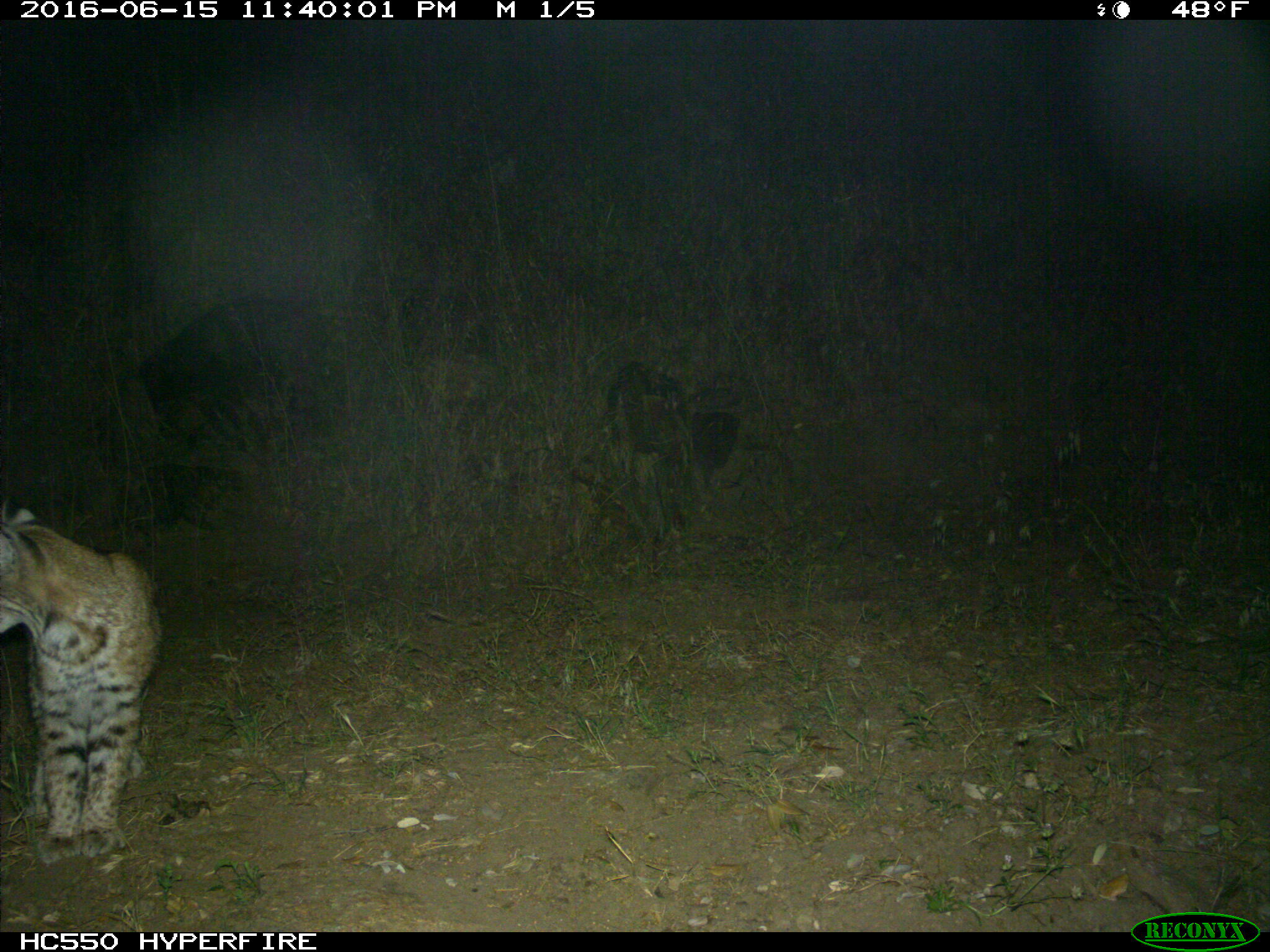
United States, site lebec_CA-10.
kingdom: Animalia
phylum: Chordata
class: Mammalia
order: Carnivora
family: Felidae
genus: Lynx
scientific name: Lynx rufus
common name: bobcat